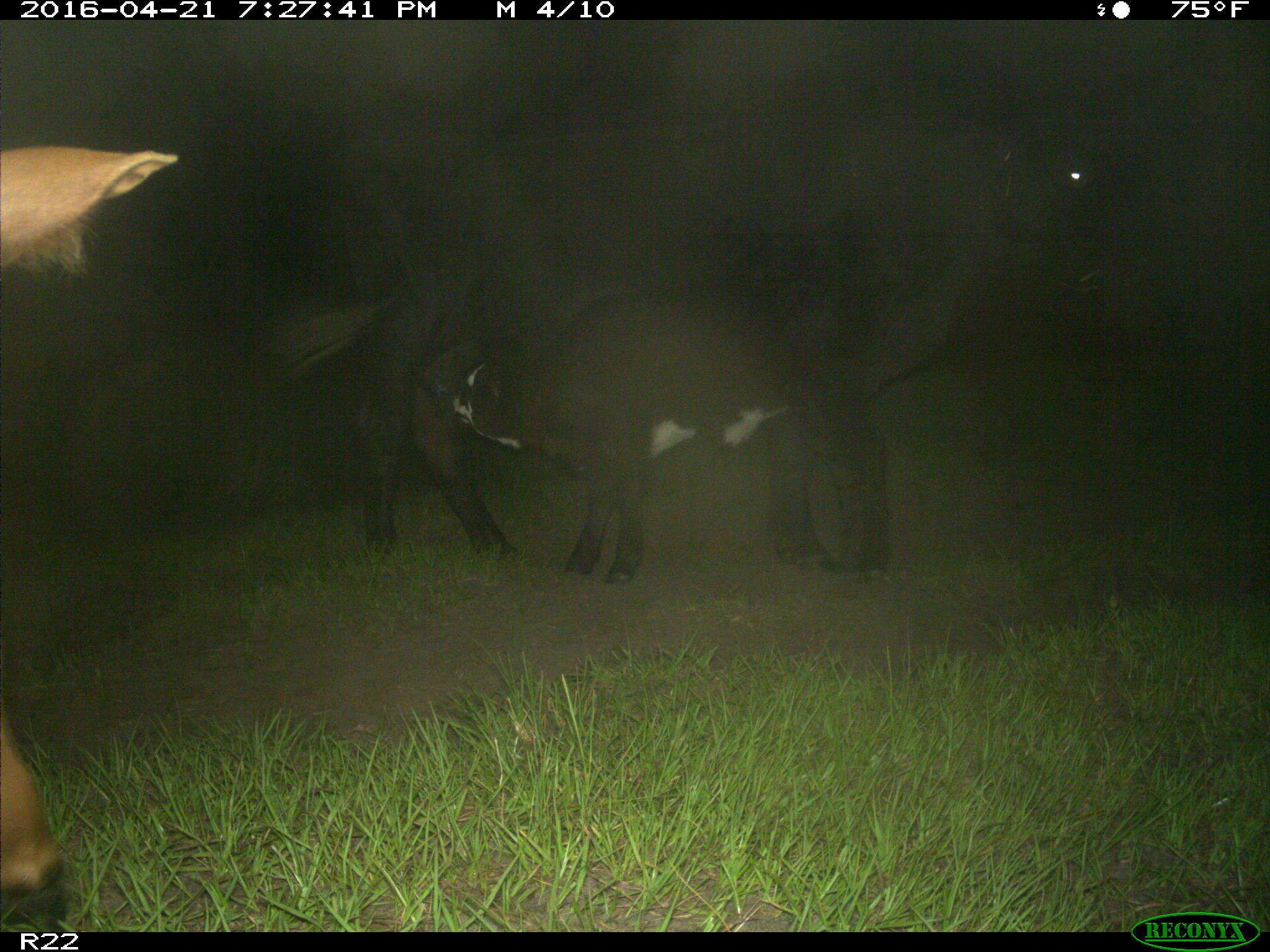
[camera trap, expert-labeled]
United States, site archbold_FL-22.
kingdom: Animalia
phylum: Chordata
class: Mammalia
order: Artiodactyla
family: Bovidae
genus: Bos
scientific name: Bos taurus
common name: domestic cow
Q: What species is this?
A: Bos taurus (domestic cow).